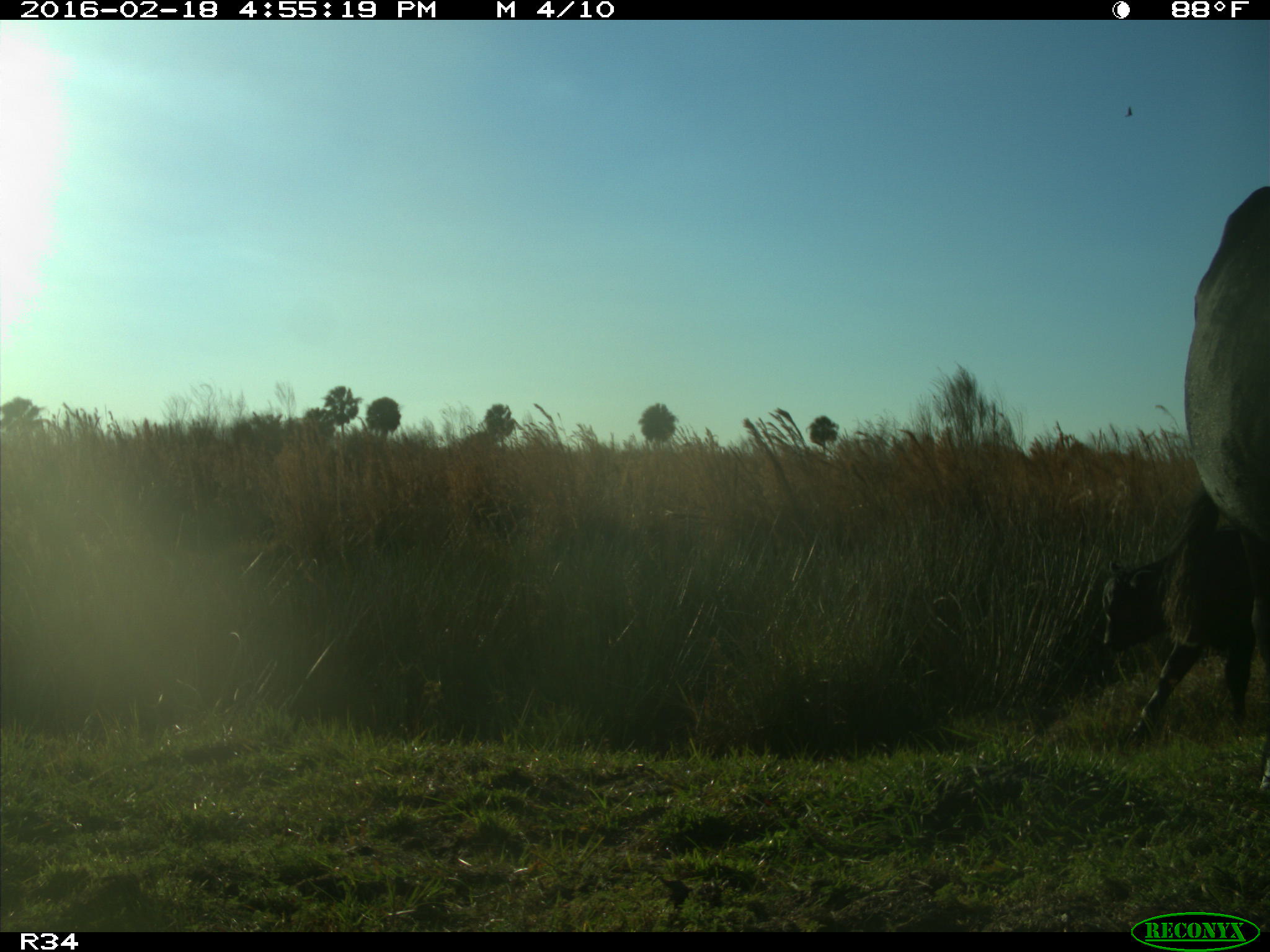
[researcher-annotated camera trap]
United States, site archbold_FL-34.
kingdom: Animalia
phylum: Chordata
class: Mammalia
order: Artiodactyla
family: Bovidae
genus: Bos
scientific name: Bos taurus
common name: domestic cow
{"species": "Bos taurus (domestic cow)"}